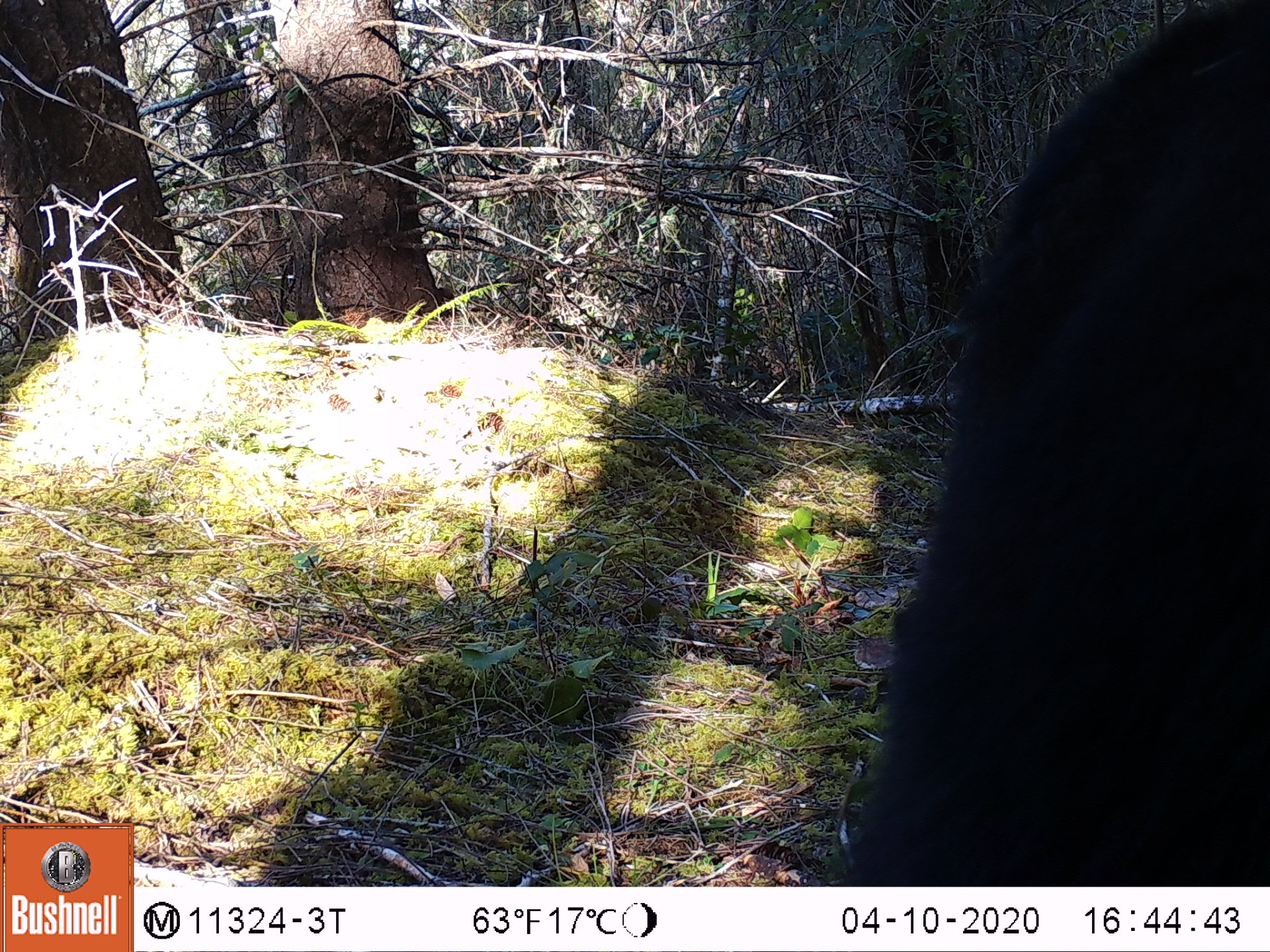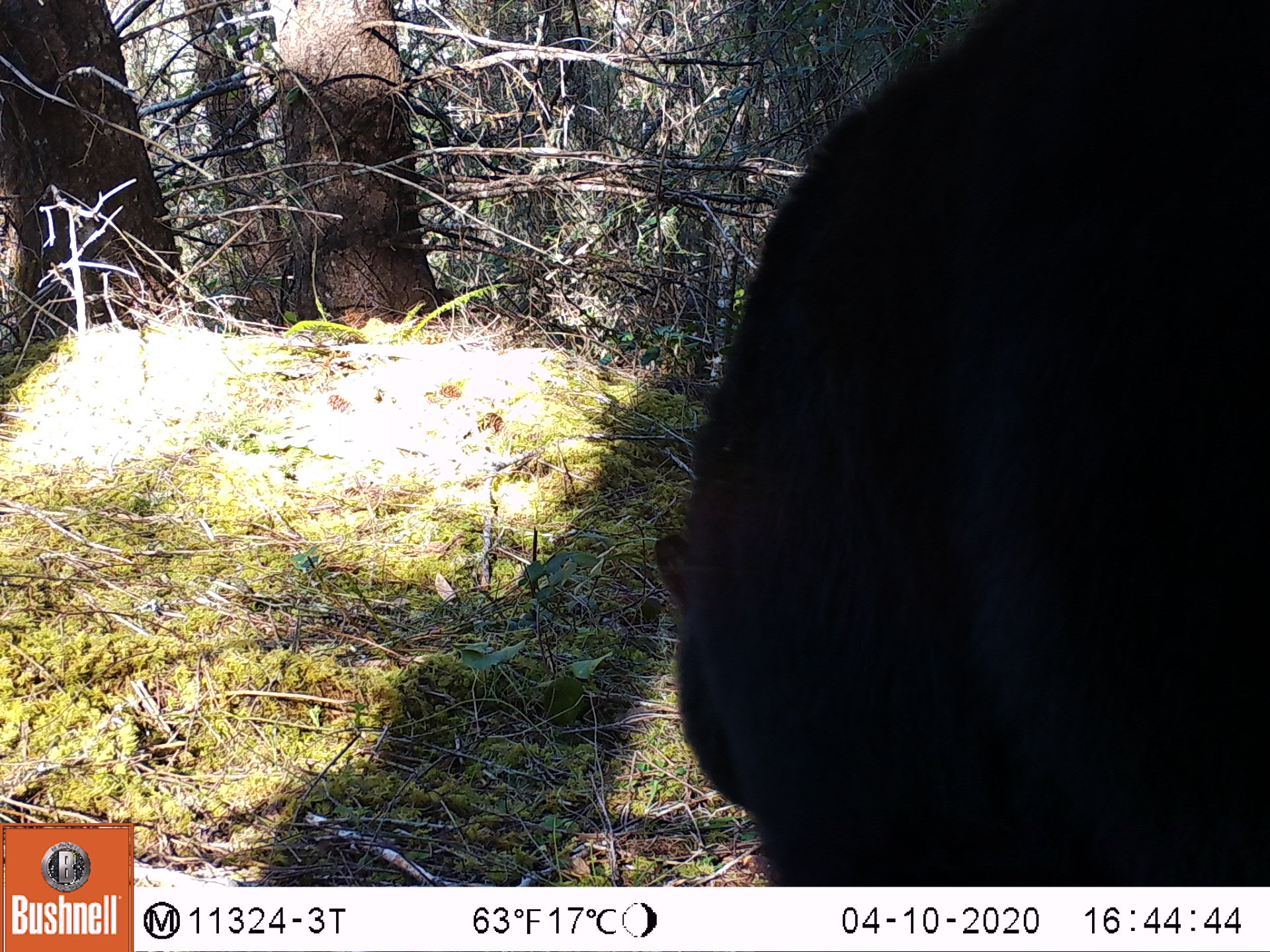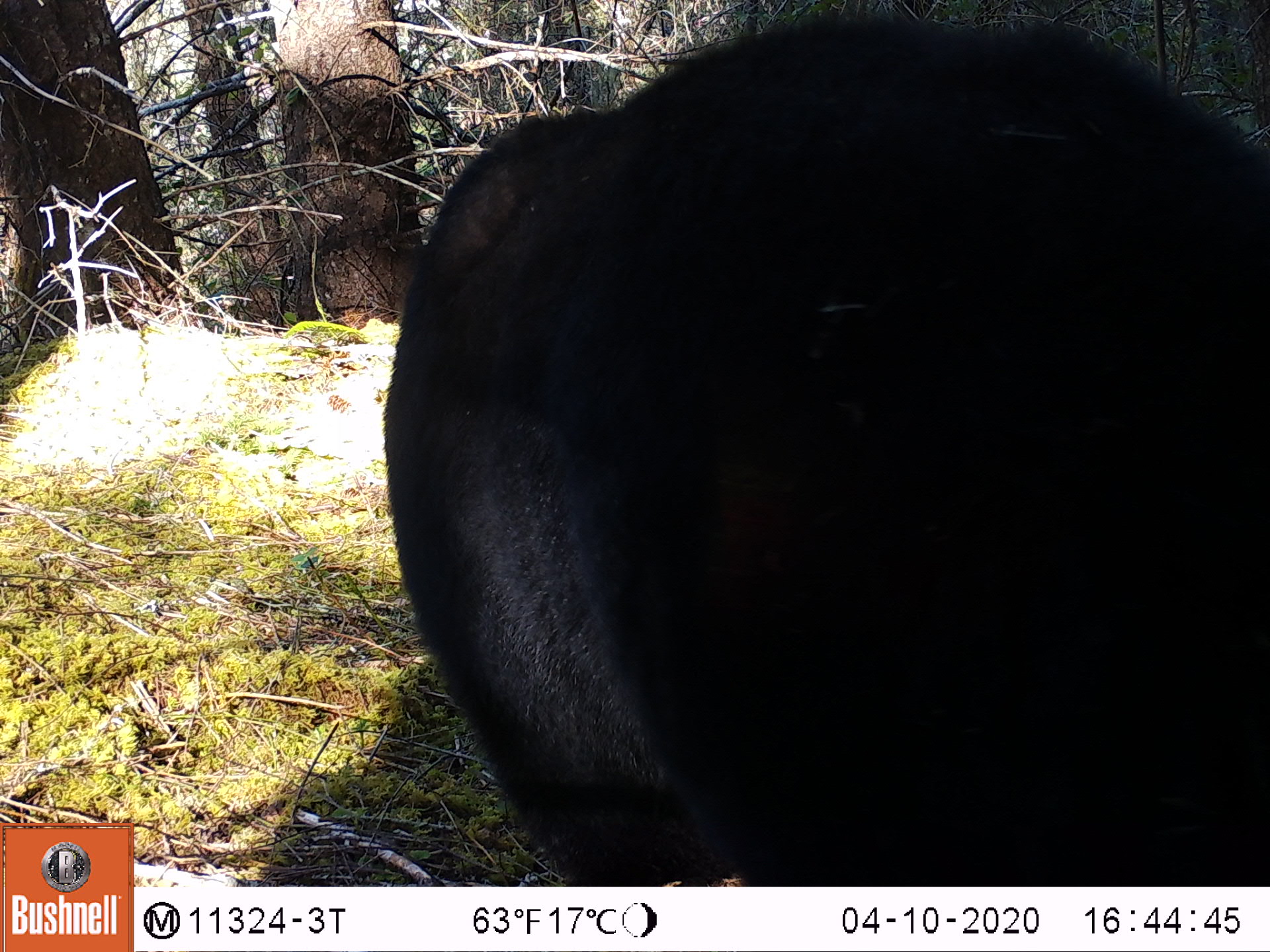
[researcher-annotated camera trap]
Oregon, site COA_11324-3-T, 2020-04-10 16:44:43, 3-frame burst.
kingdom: Animalia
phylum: Chordata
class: Mammalia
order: Carnivora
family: Ursidae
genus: Ursus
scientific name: Ursus americanus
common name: american black bear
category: black bear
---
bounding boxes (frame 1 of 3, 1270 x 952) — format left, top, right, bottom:
black bear: 825, 4, 1264, 881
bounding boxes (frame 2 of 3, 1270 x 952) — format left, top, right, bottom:
black bear: 645, 5, 1262, 874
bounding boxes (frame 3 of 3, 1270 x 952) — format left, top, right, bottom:
black bear: 379, 9, 1266, 872